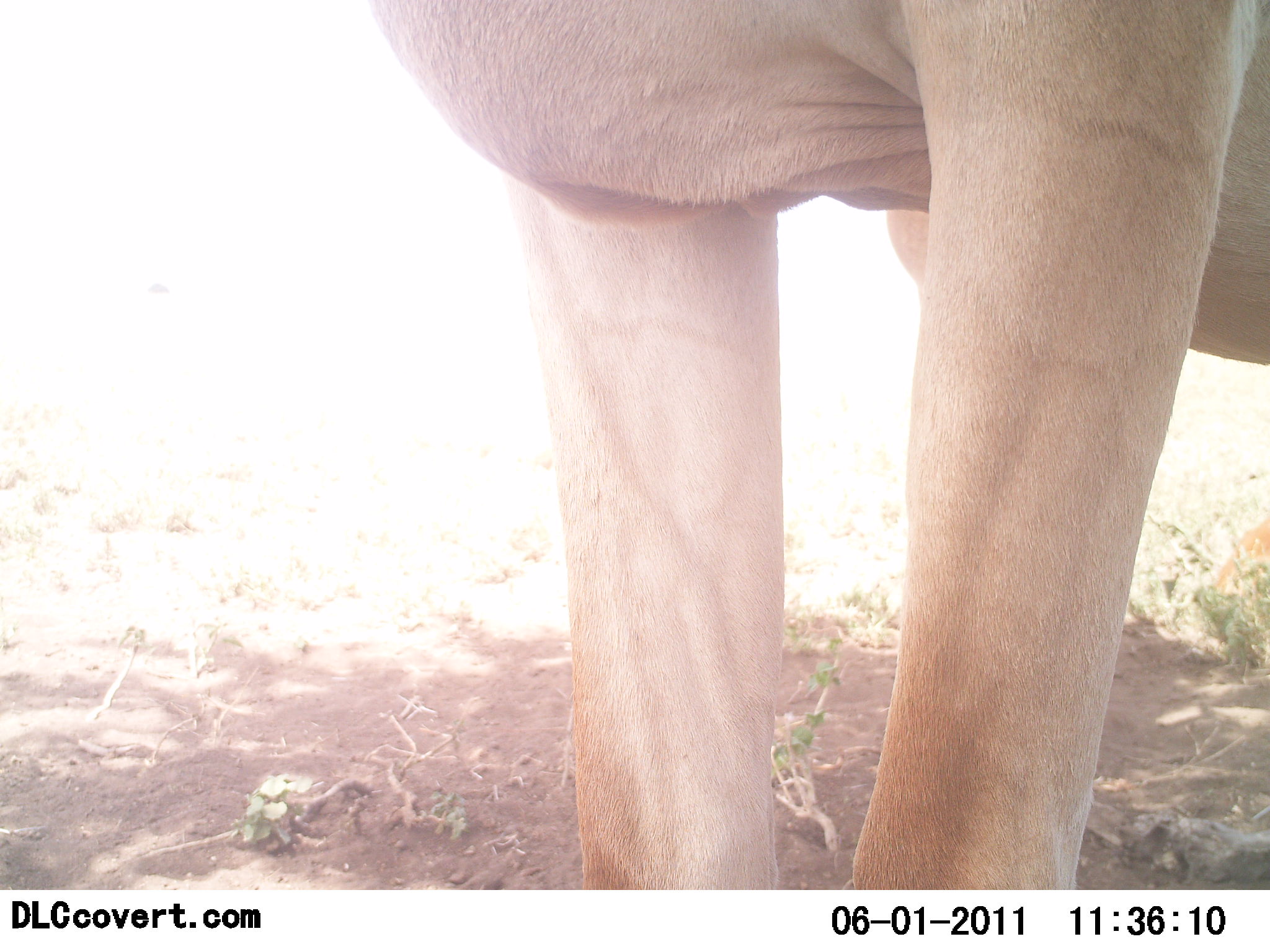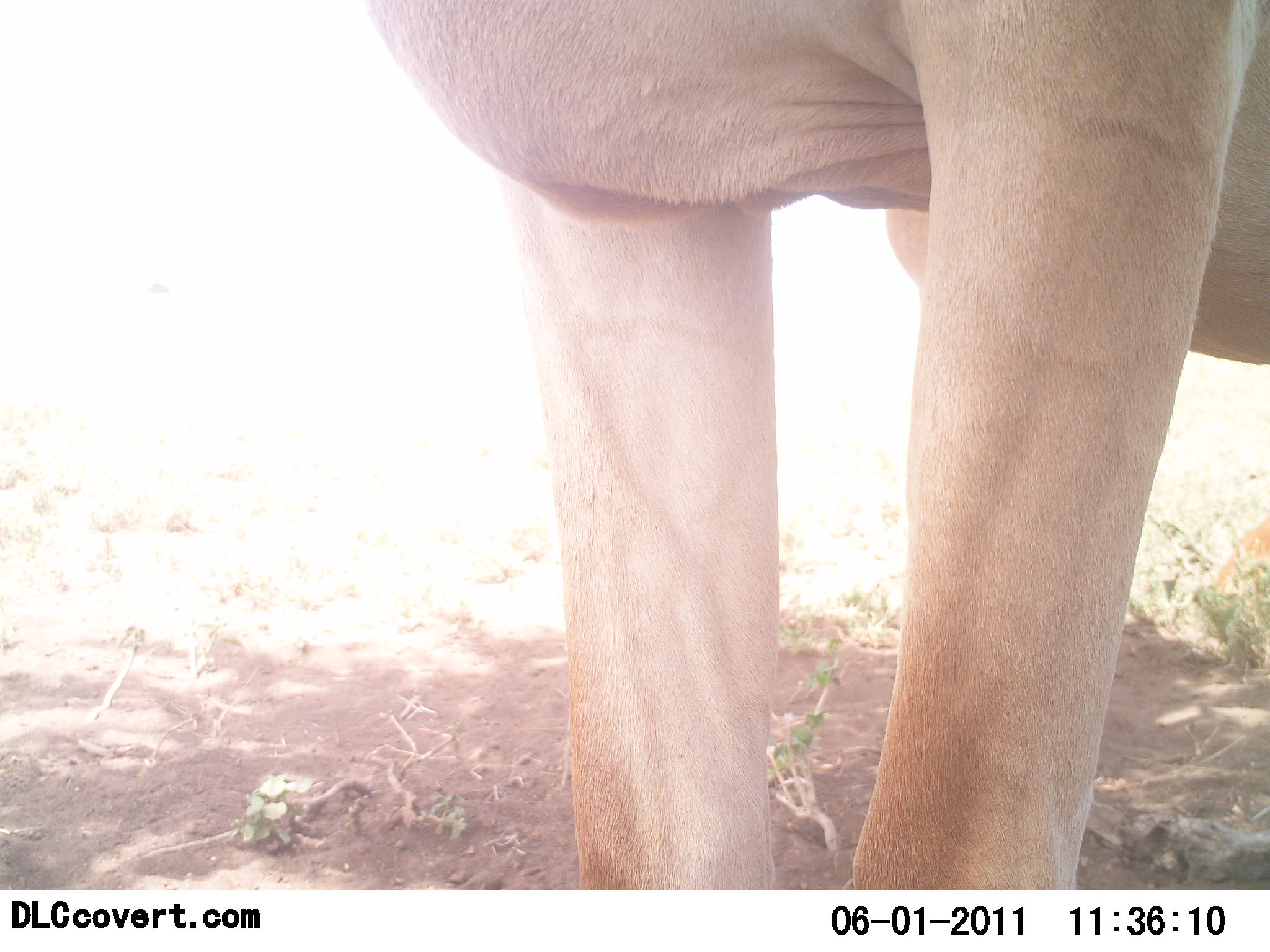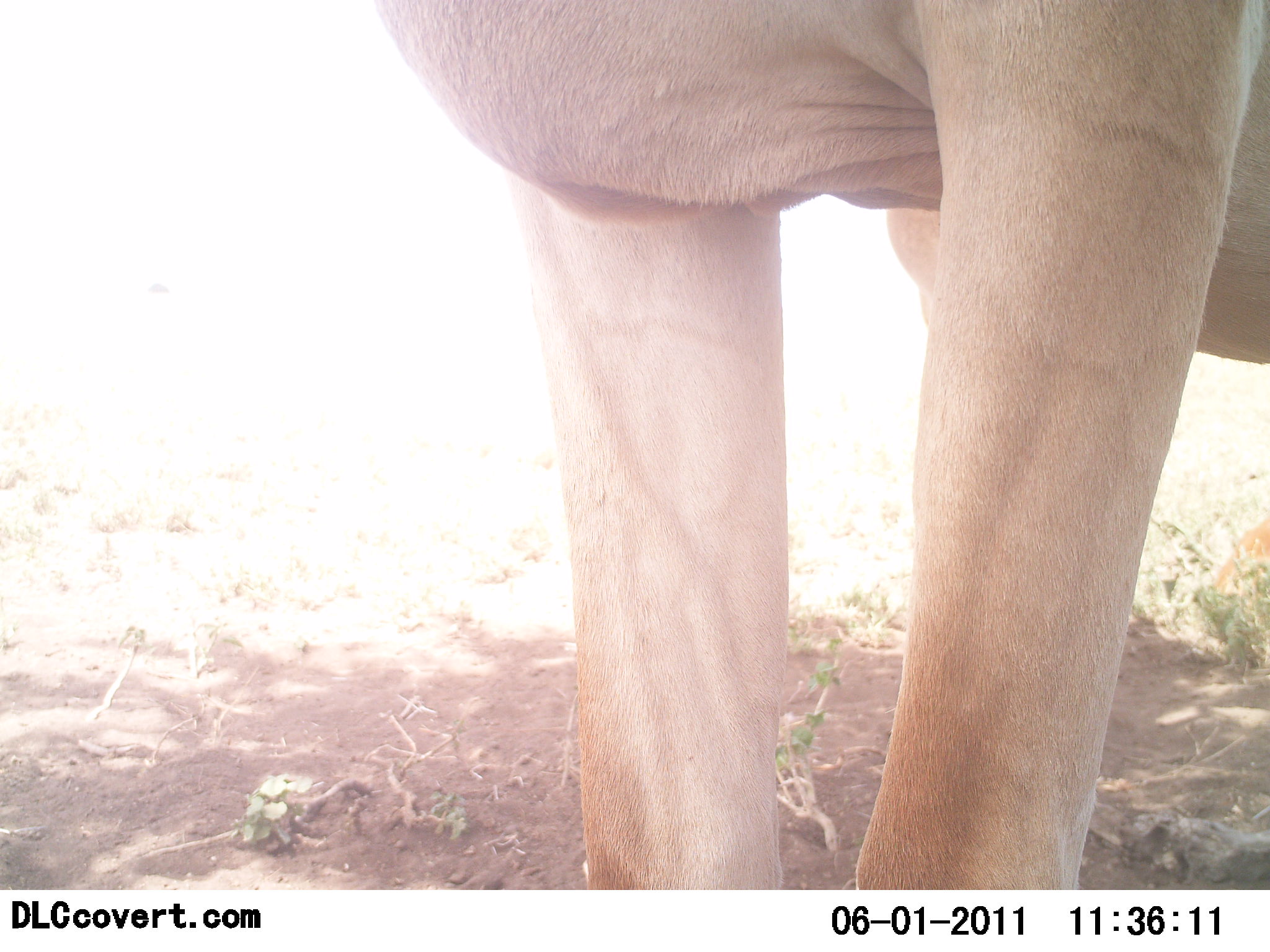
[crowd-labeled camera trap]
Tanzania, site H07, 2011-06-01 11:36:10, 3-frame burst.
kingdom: Animalia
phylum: Chordata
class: Mammalia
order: Artiodactyla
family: Bovidae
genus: Alcelaphus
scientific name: Alcelaphus buselaphus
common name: hartebeest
Hartebeest (Alcelaphus buselaphus), count 1. Behavior (volunteer vote fractions): standing 100%, resting 0%, moving 0%, interacting 0%. Young present (vote fraction): 0%. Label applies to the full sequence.